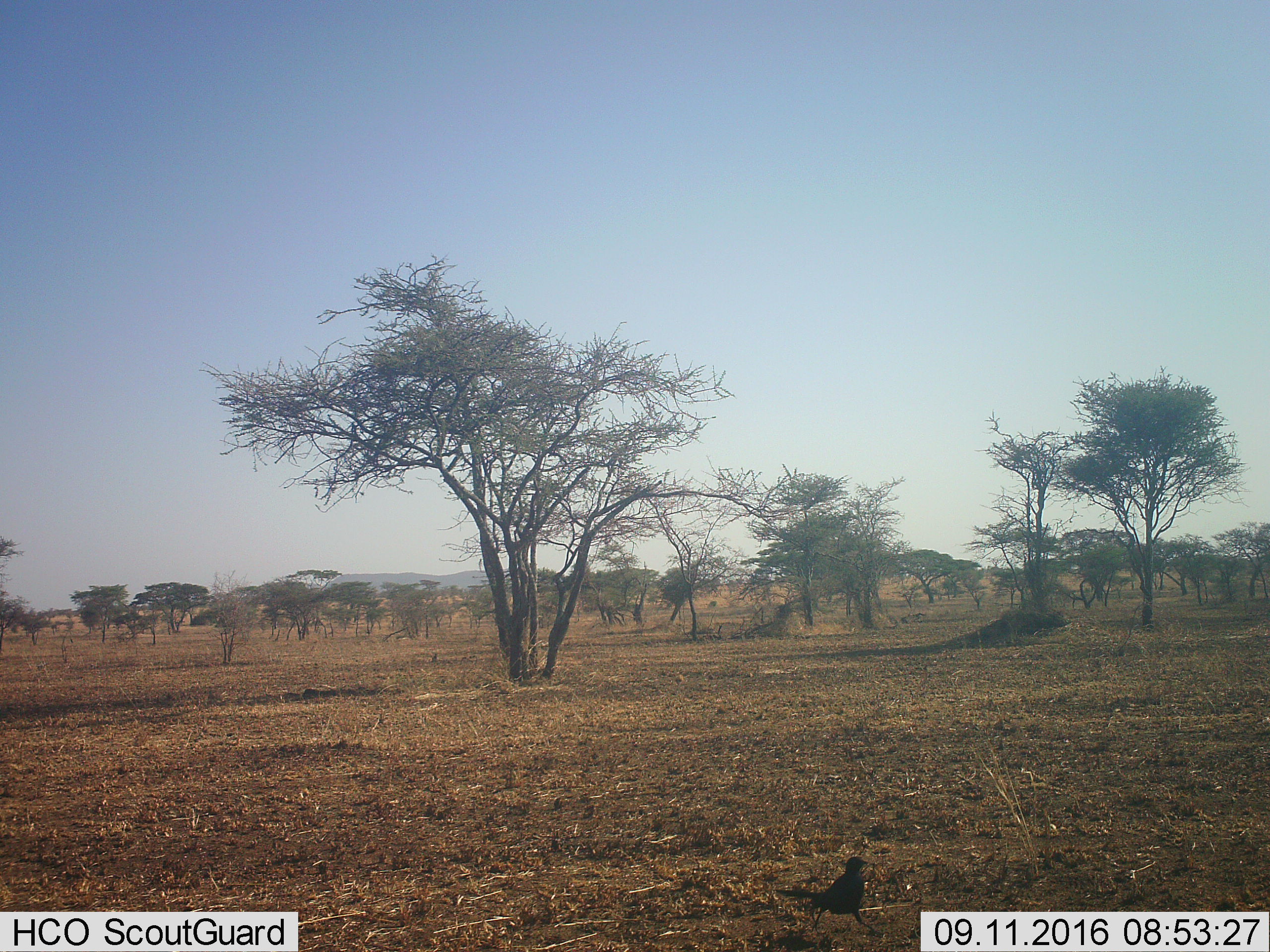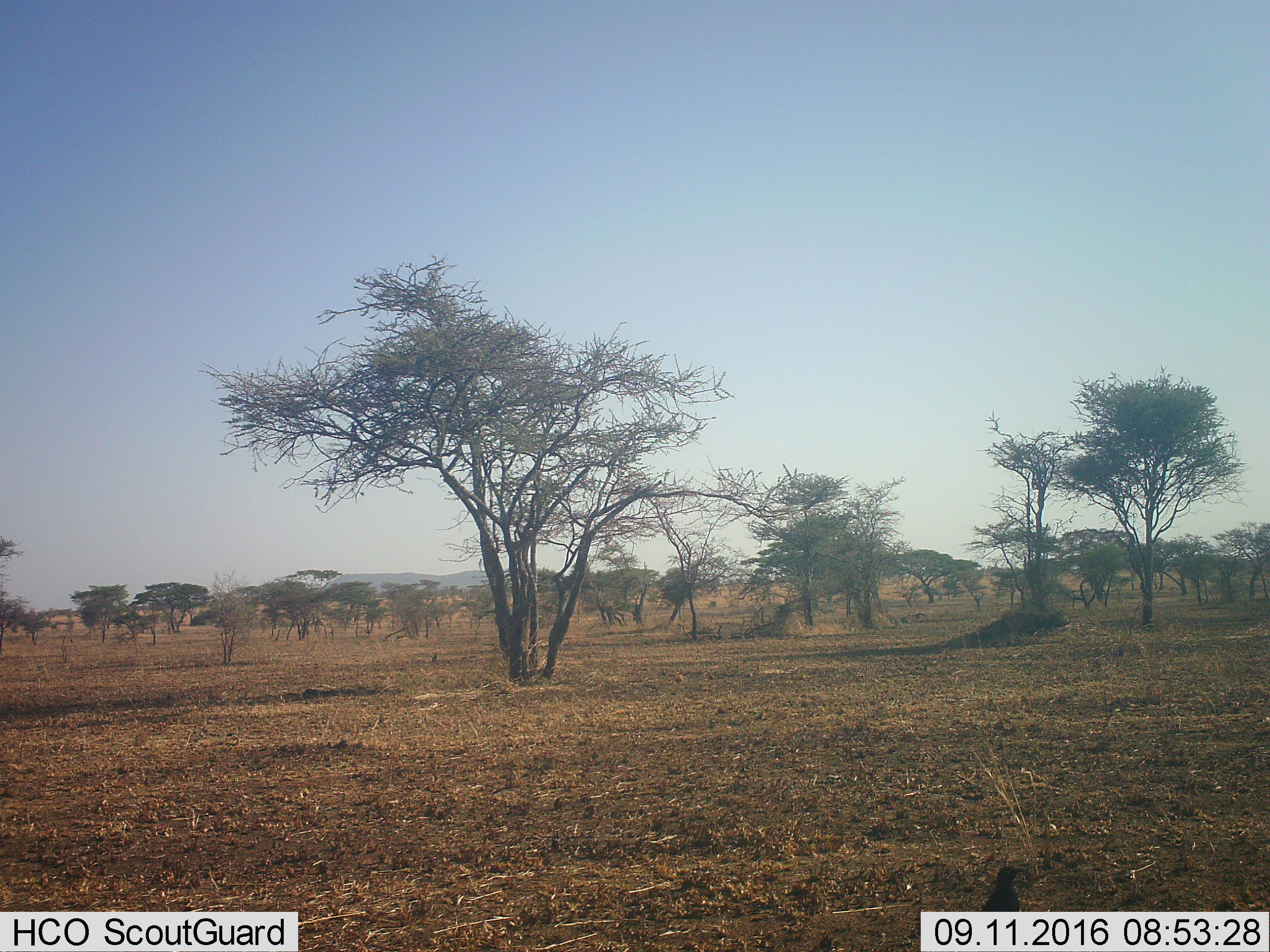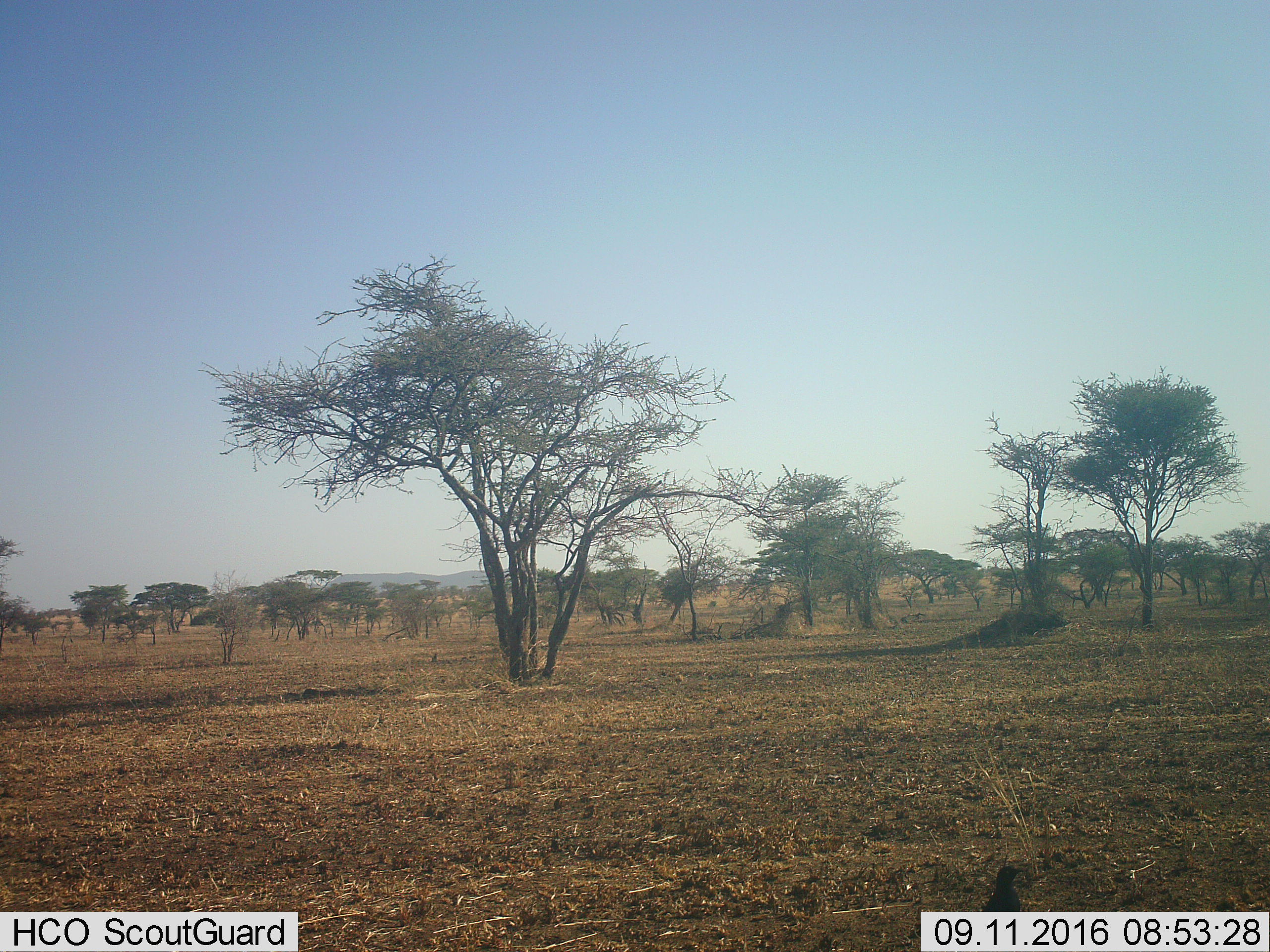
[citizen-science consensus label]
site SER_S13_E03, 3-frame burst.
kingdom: Animalia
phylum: Chordata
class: Aves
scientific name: Aves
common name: bird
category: birdother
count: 1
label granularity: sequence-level